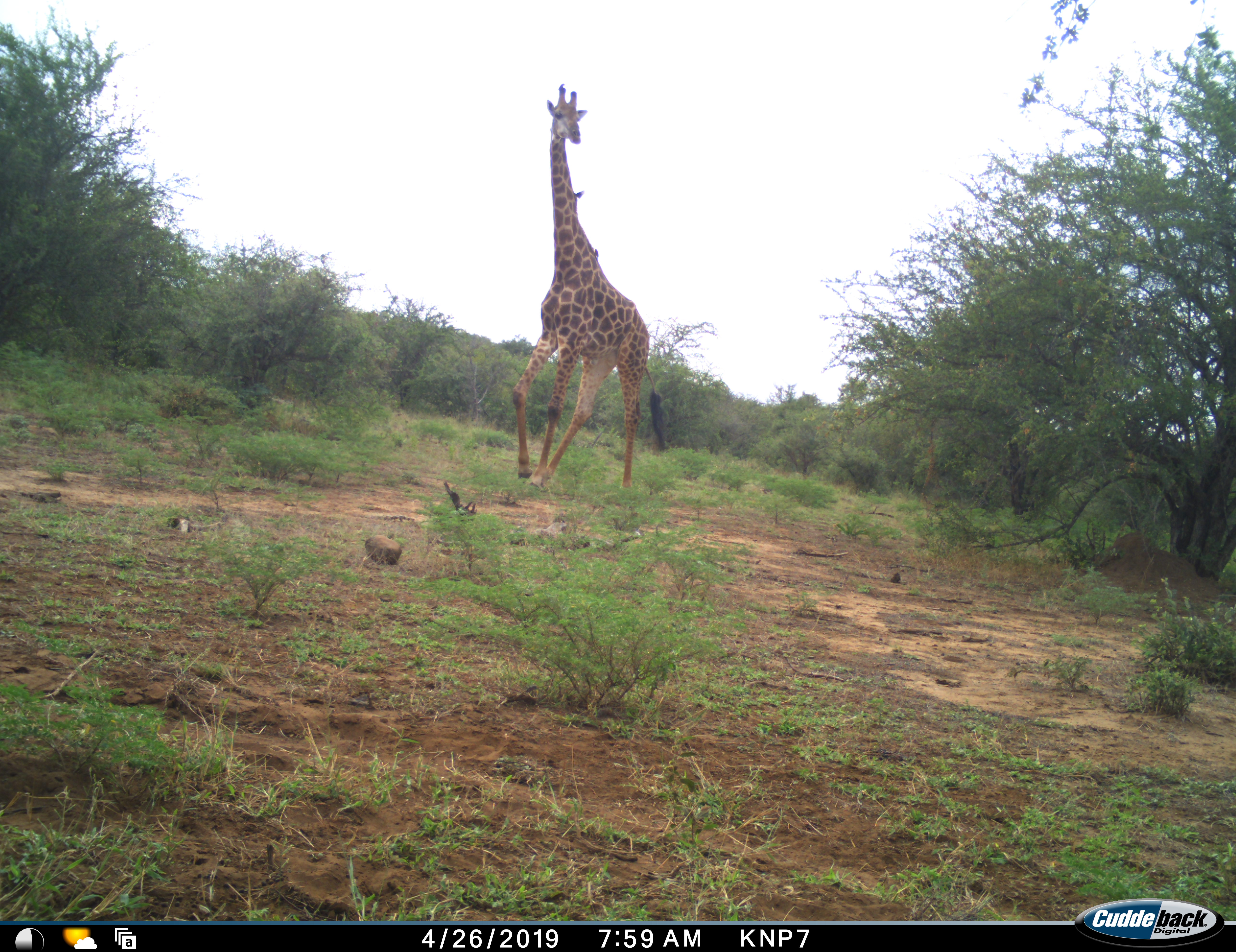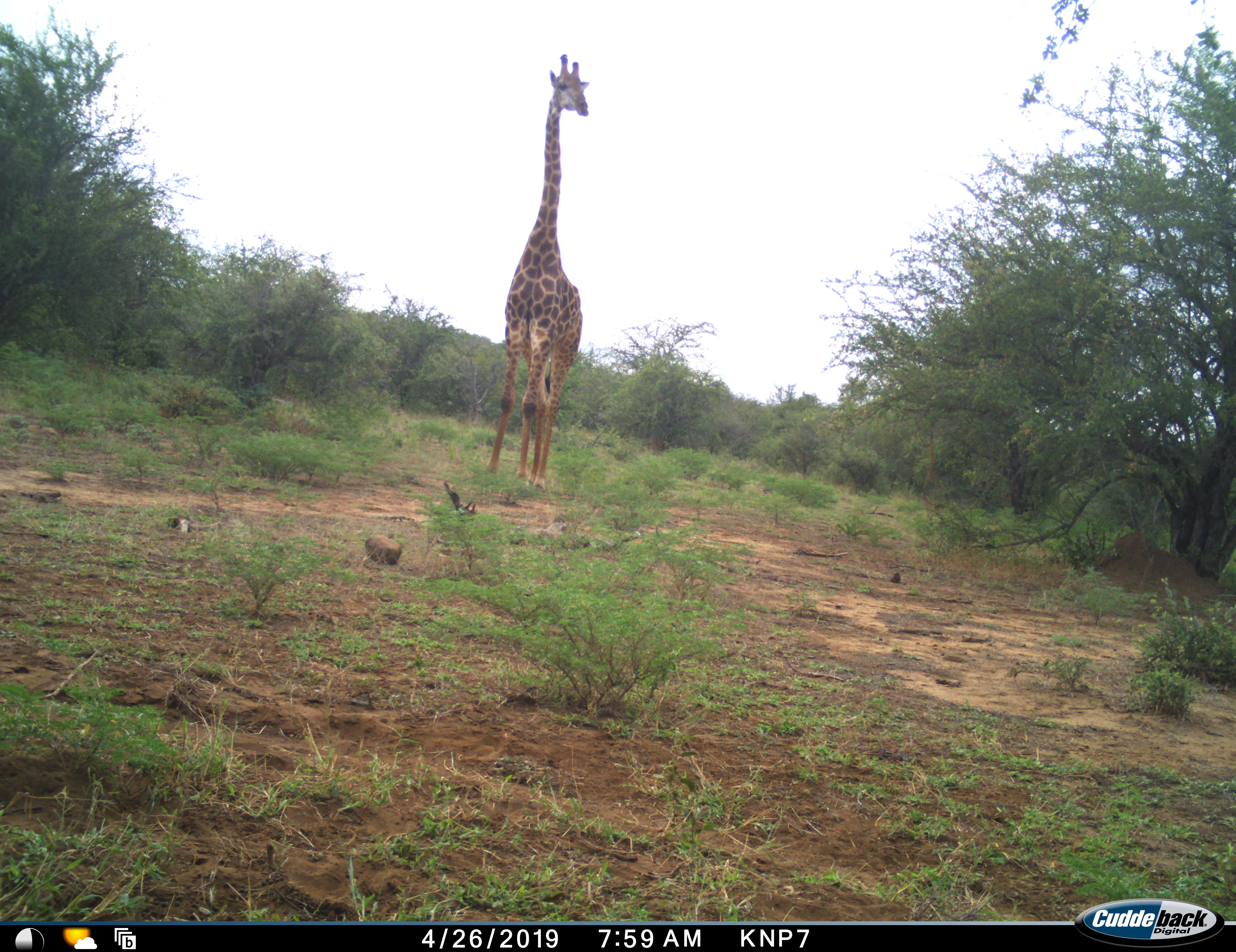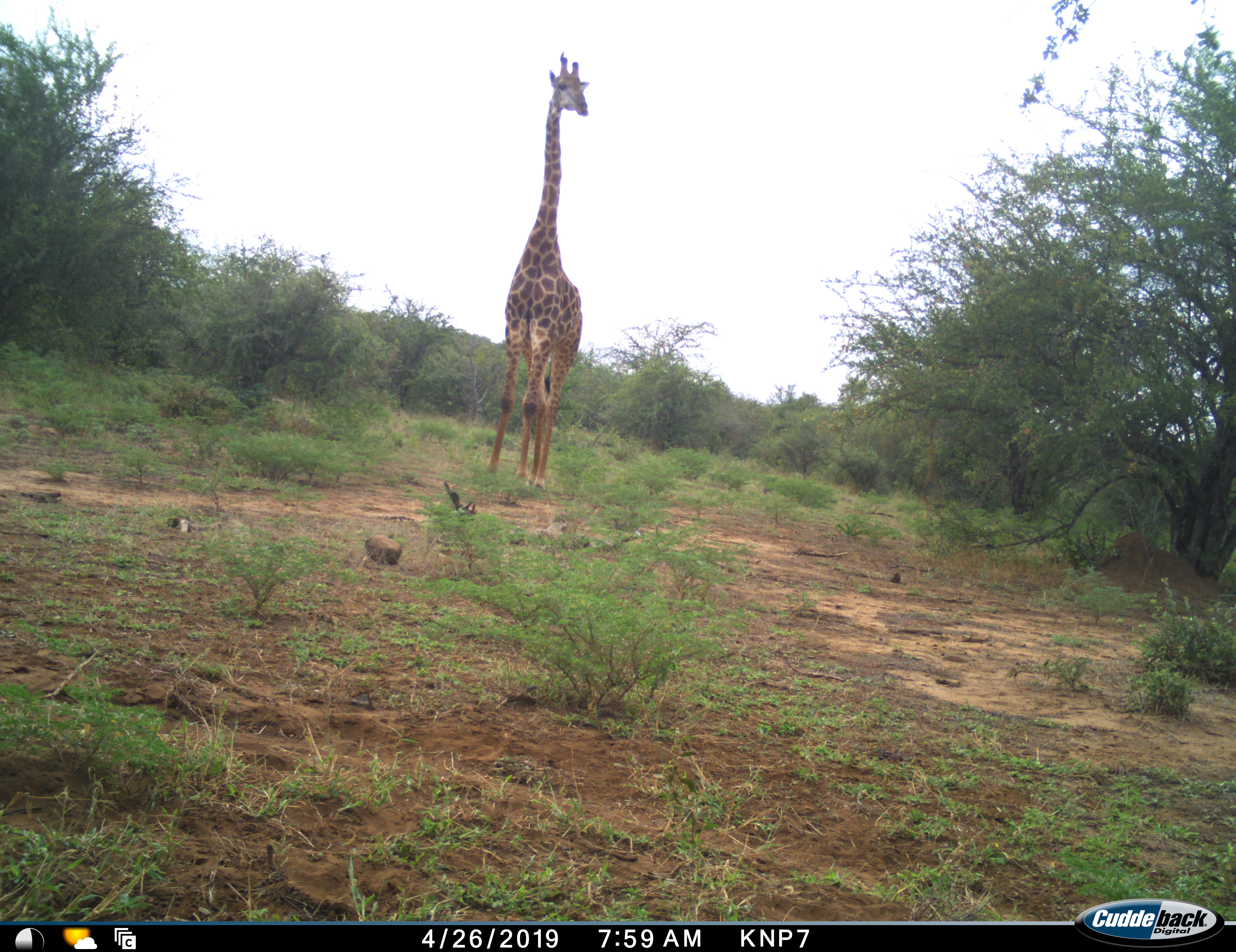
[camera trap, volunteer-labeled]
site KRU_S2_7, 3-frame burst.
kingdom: Animalia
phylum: Chordata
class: Mammalia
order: Artiodactyla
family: Giraffidae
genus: Giraffa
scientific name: Giraffa camelopardalis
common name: giraffe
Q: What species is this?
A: Giraffe (Giraffa camelopardalis).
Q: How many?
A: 1.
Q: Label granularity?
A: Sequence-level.